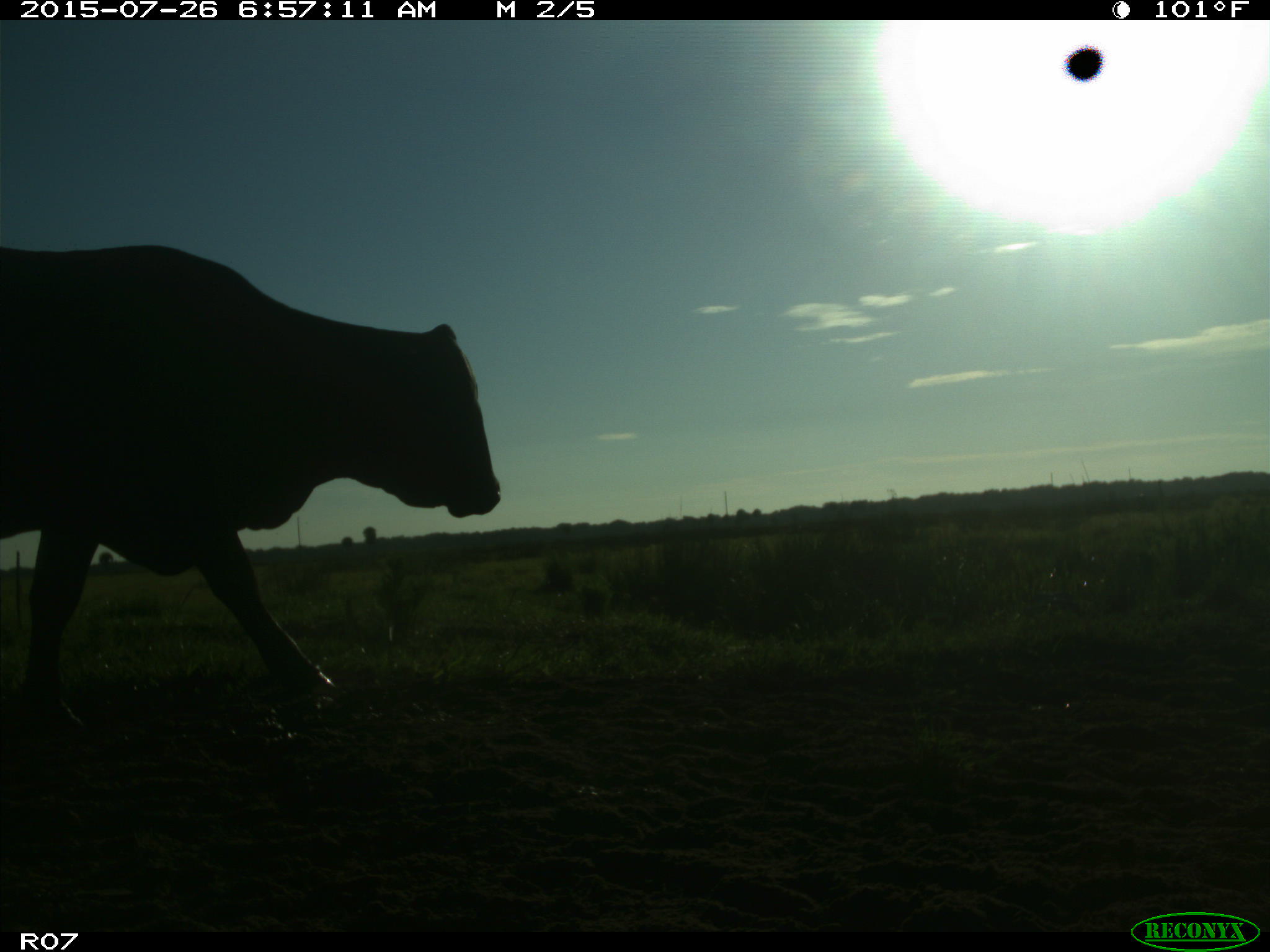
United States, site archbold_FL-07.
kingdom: Animalia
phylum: Chordata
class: Mammalia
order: Artiodactyla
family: Bovidae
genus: Bos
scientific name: Bos taurus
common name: domestic cow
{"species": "Bos taurus (domestic cow)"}